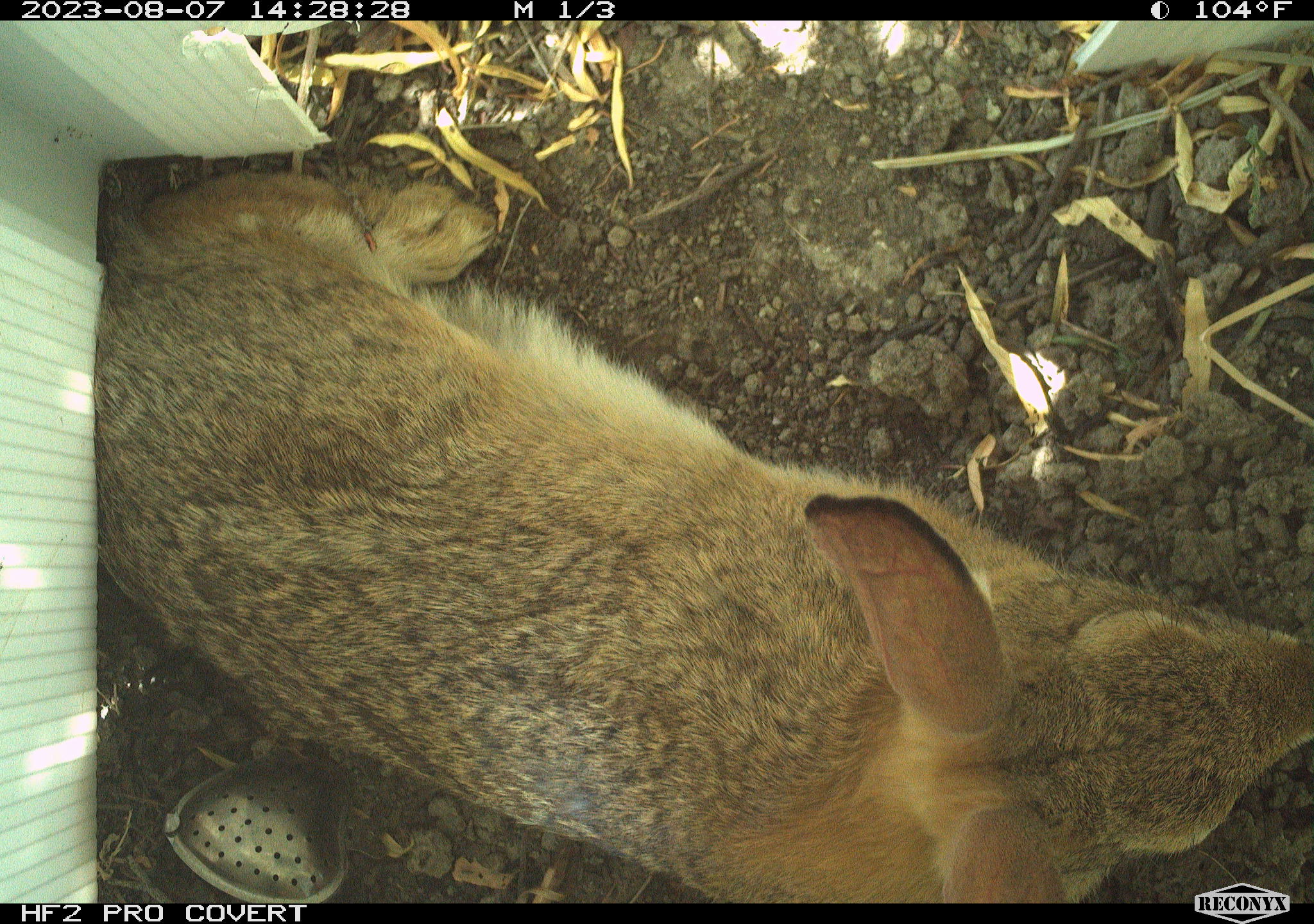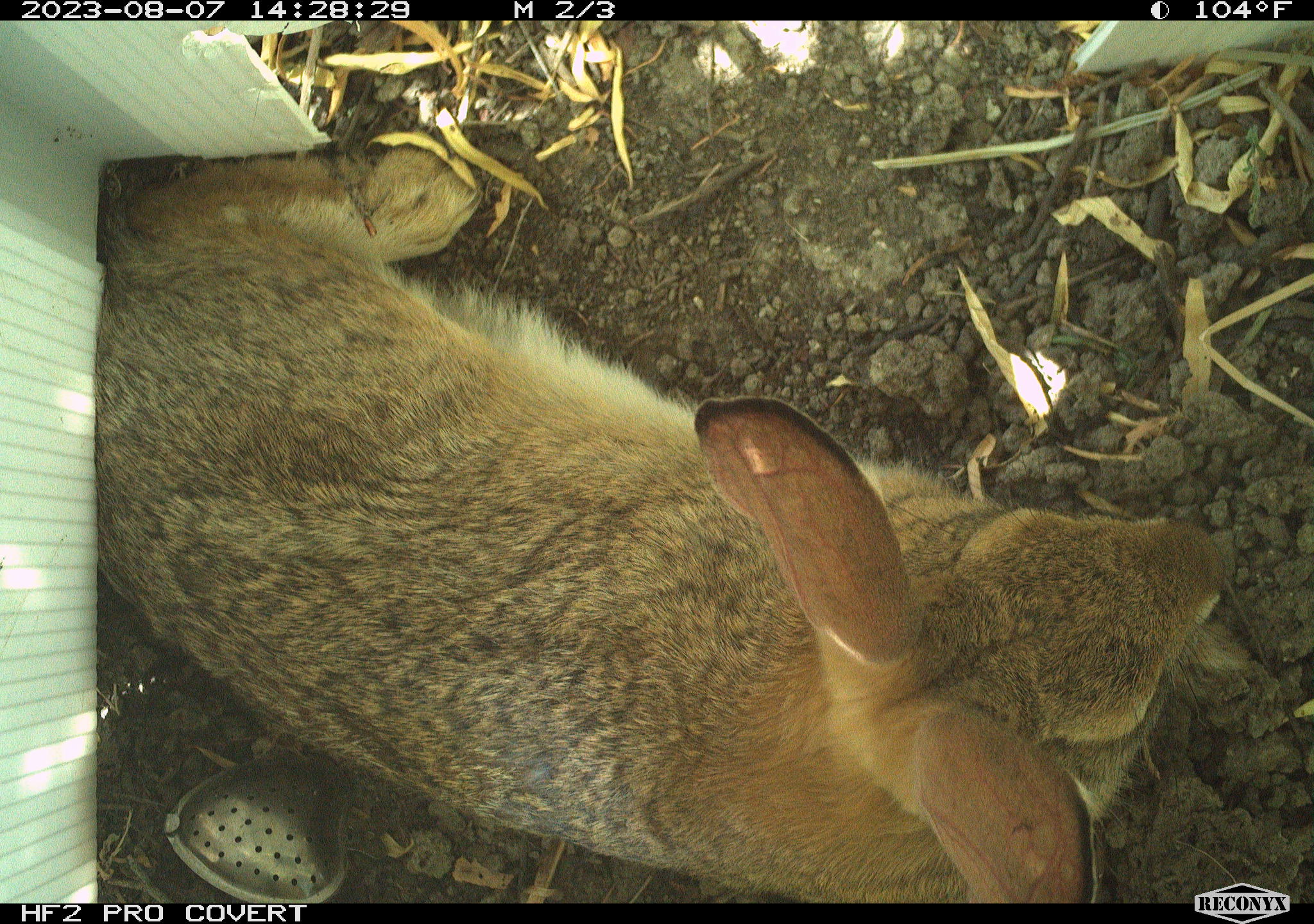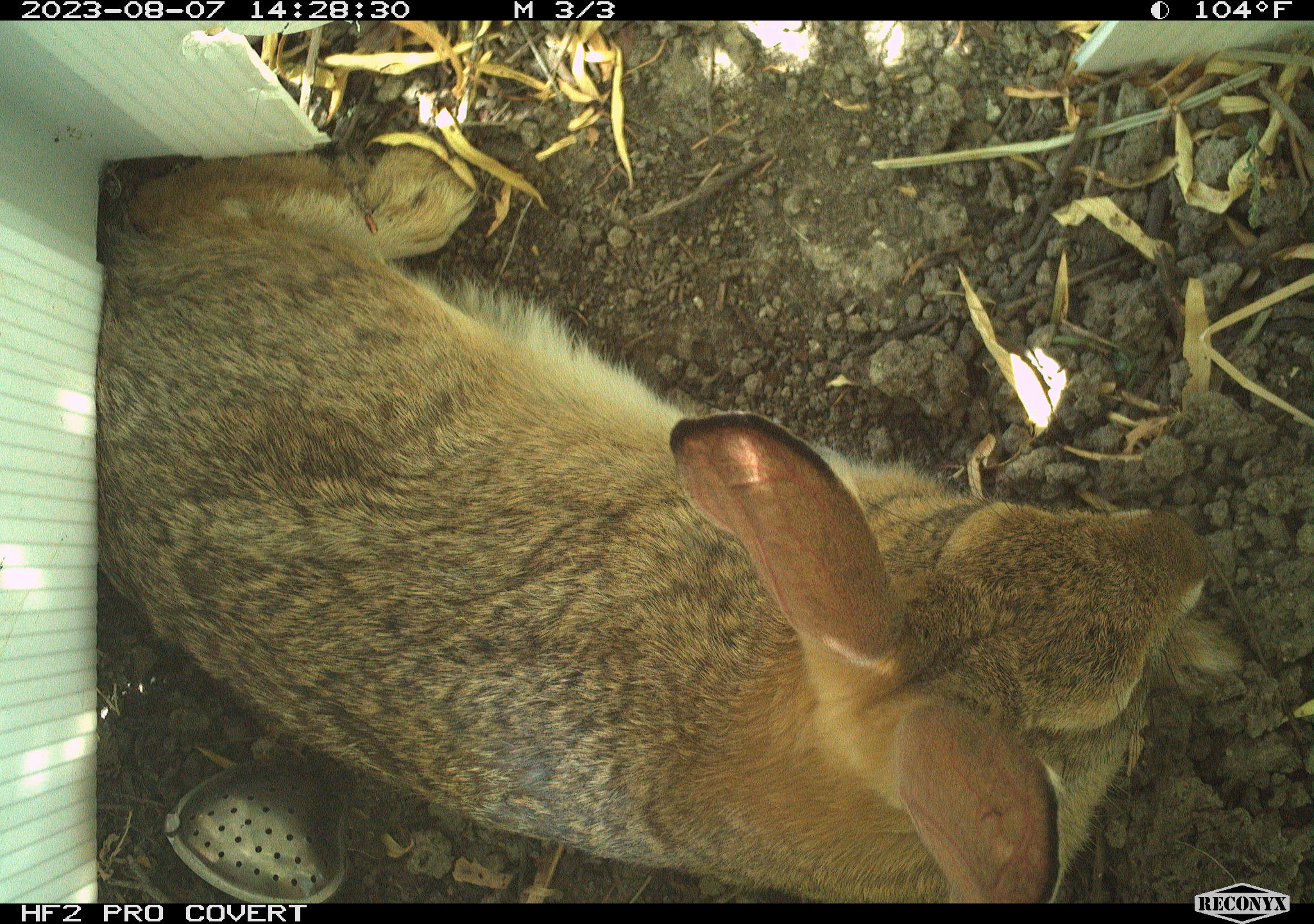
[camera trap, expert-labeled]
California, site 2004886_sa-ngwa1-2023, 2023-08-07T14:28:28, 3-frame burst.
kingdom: Animalia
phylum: Chordata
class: Mammalia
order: Lagomorpha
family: Leporidae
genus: Sylvilagus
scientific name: Sylvilagus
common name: cottontail rabbits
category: sylvilagus species